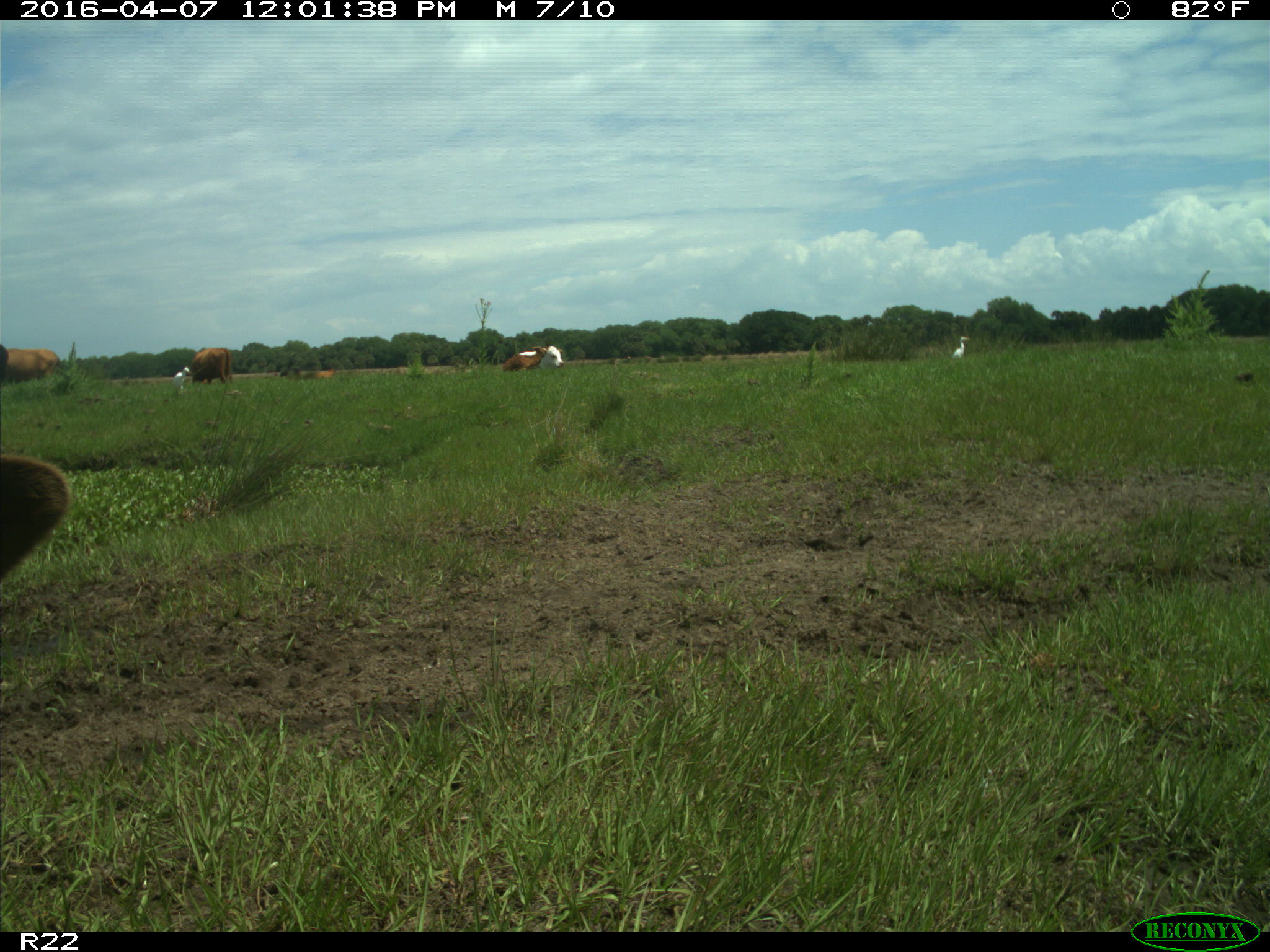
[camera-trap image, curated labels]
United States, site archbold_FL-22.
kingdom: Animalia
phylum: Chordata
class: Mammalia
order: Artiodactyla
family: Bovidae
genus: Bos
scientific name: Bos taurus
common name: domestic cow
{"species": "Bos taurus (domestic cow)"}